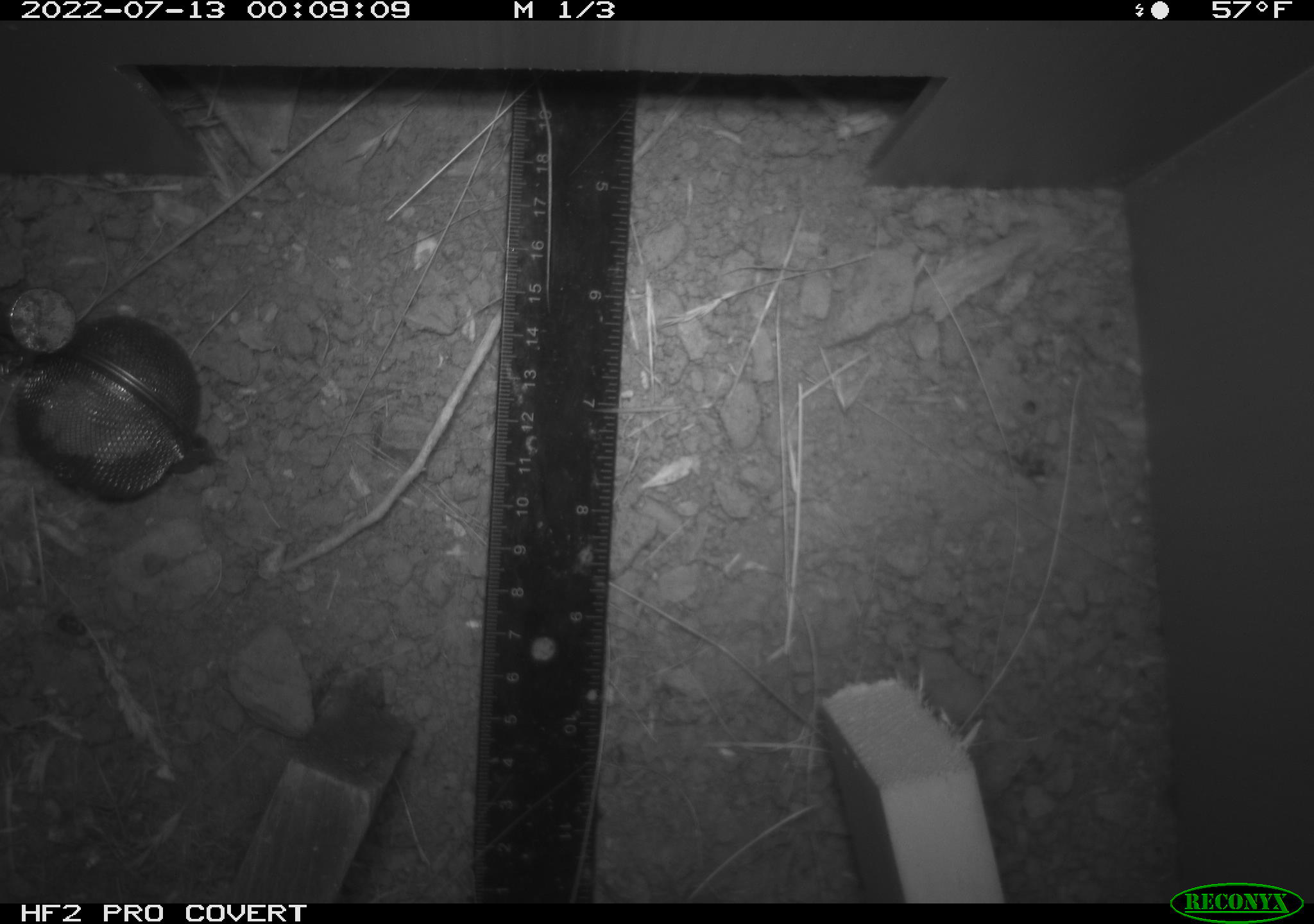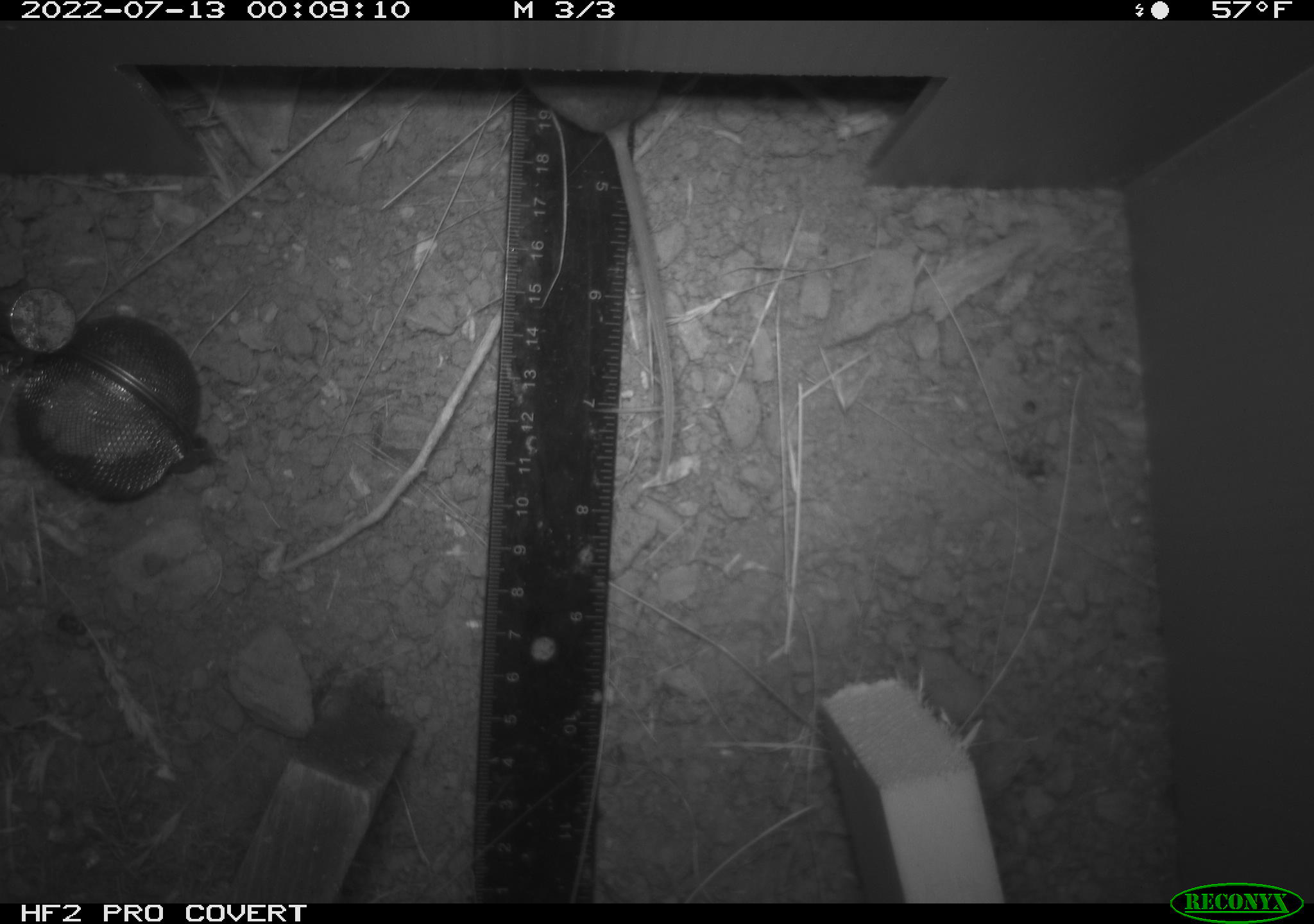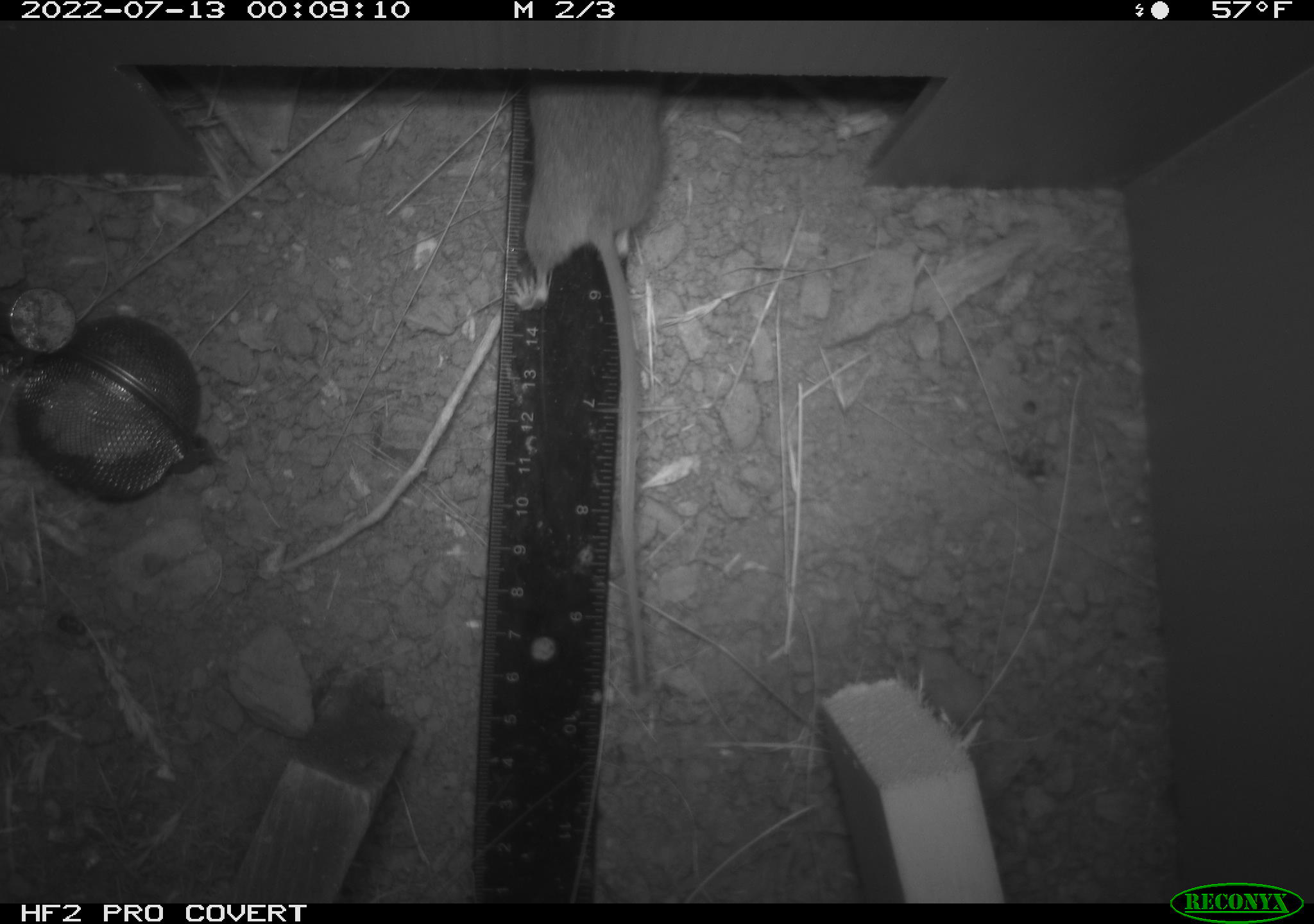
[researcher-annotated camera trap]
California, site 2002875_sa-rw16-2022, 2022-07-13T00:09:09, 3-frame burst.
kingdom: Animalia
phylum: Chordata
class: Mammalia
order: Rodentia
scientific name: Rodentia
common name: mouse species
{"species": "mouse species (Rodentia)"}